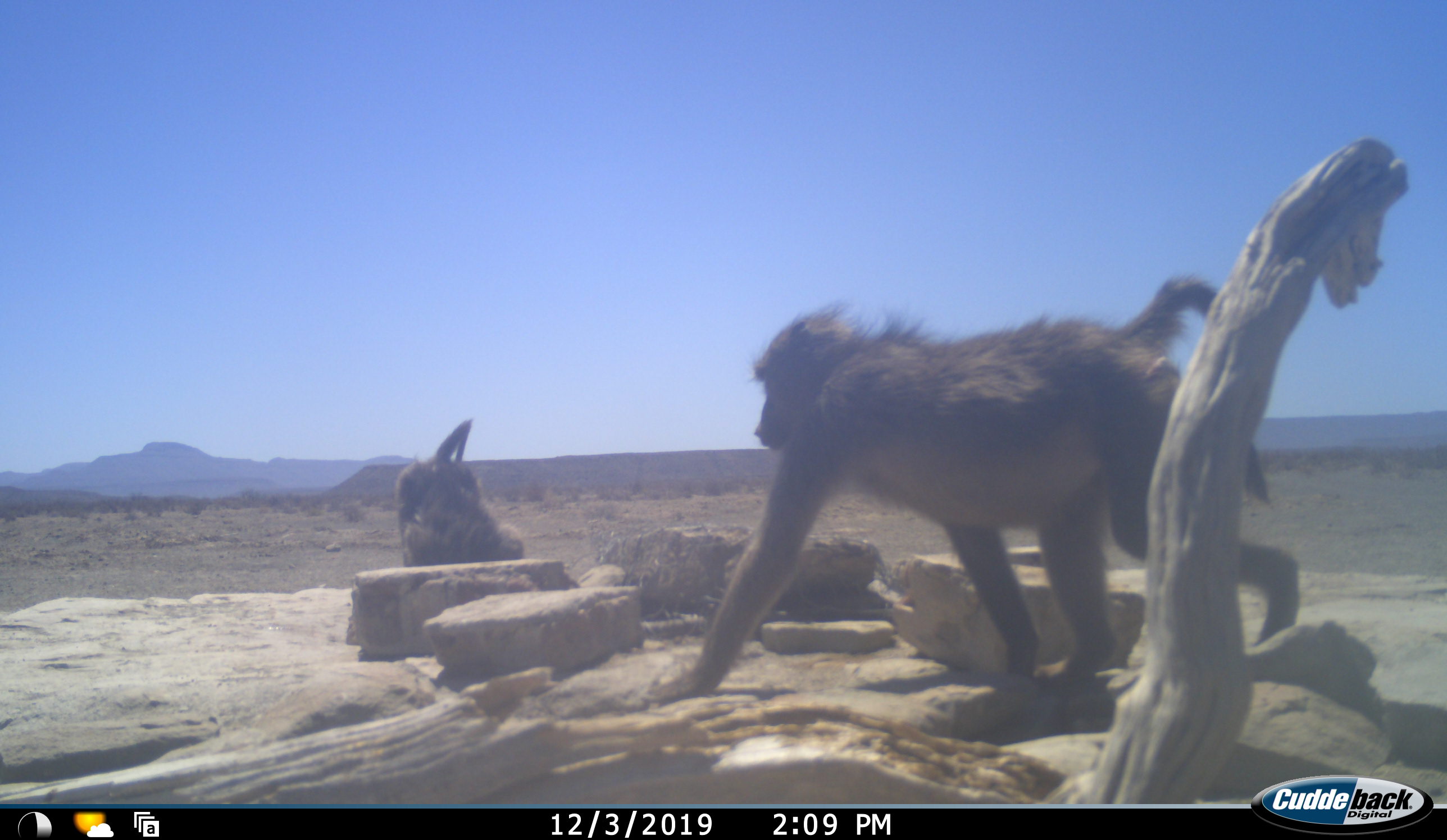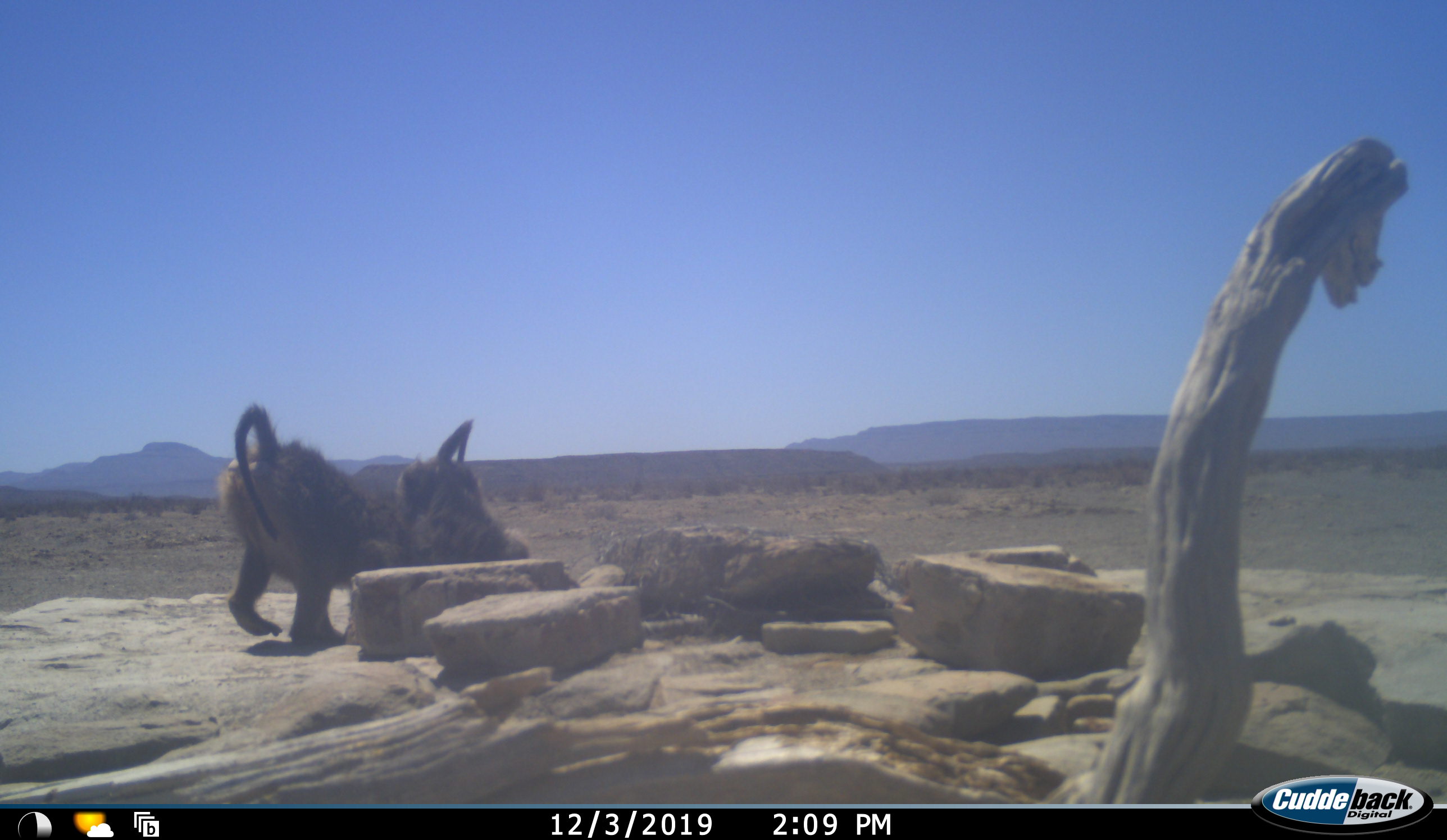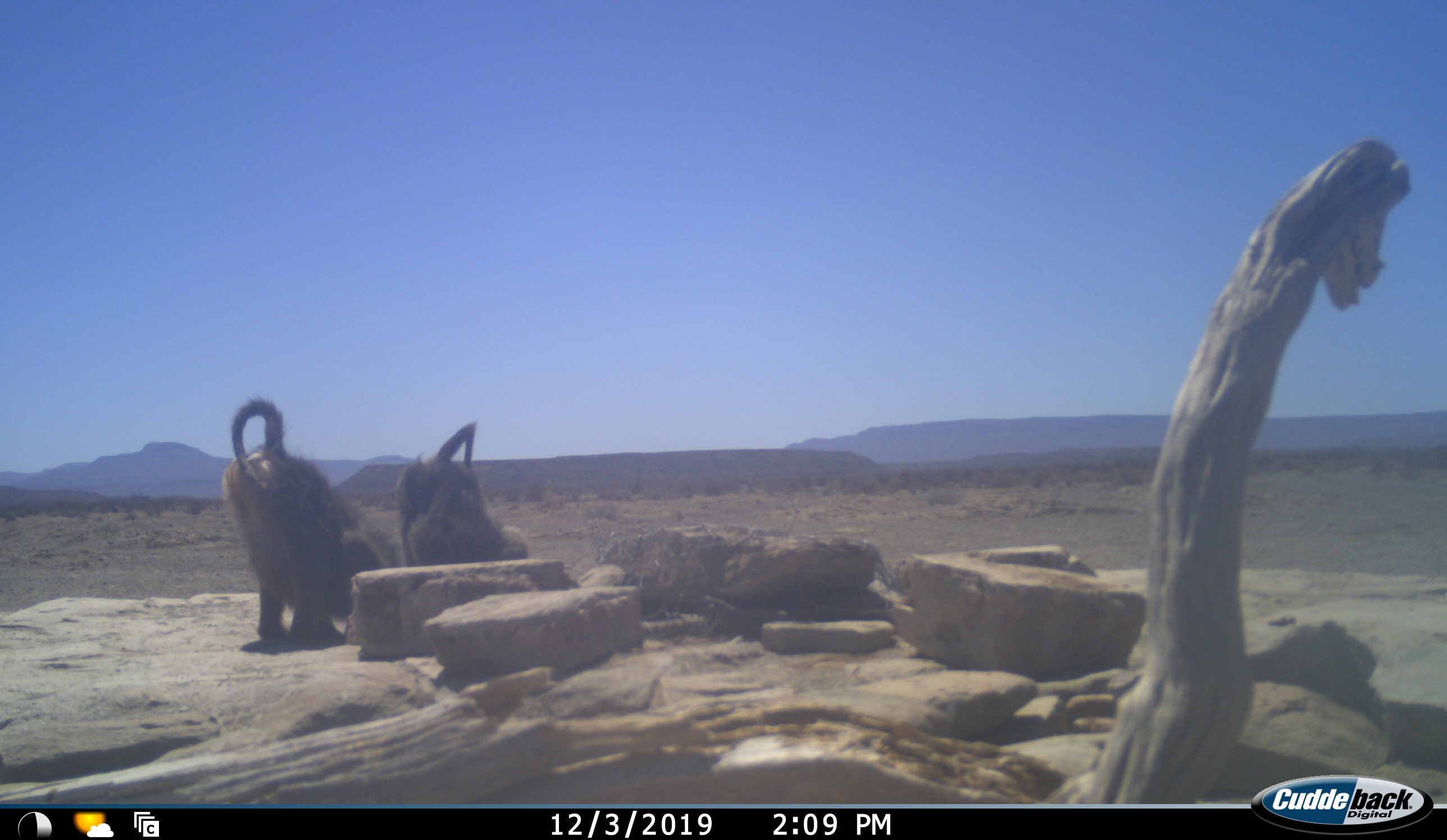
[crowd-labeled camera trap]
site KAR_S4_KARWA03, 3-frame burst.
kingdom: Animalia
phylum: Chordata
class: Mammalia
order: Primates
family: Cercopithecidae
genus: Papio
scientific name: Papio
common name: baboon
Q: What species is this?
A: Baboon (Papio).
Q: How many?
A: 2.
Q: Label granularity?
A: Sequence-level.